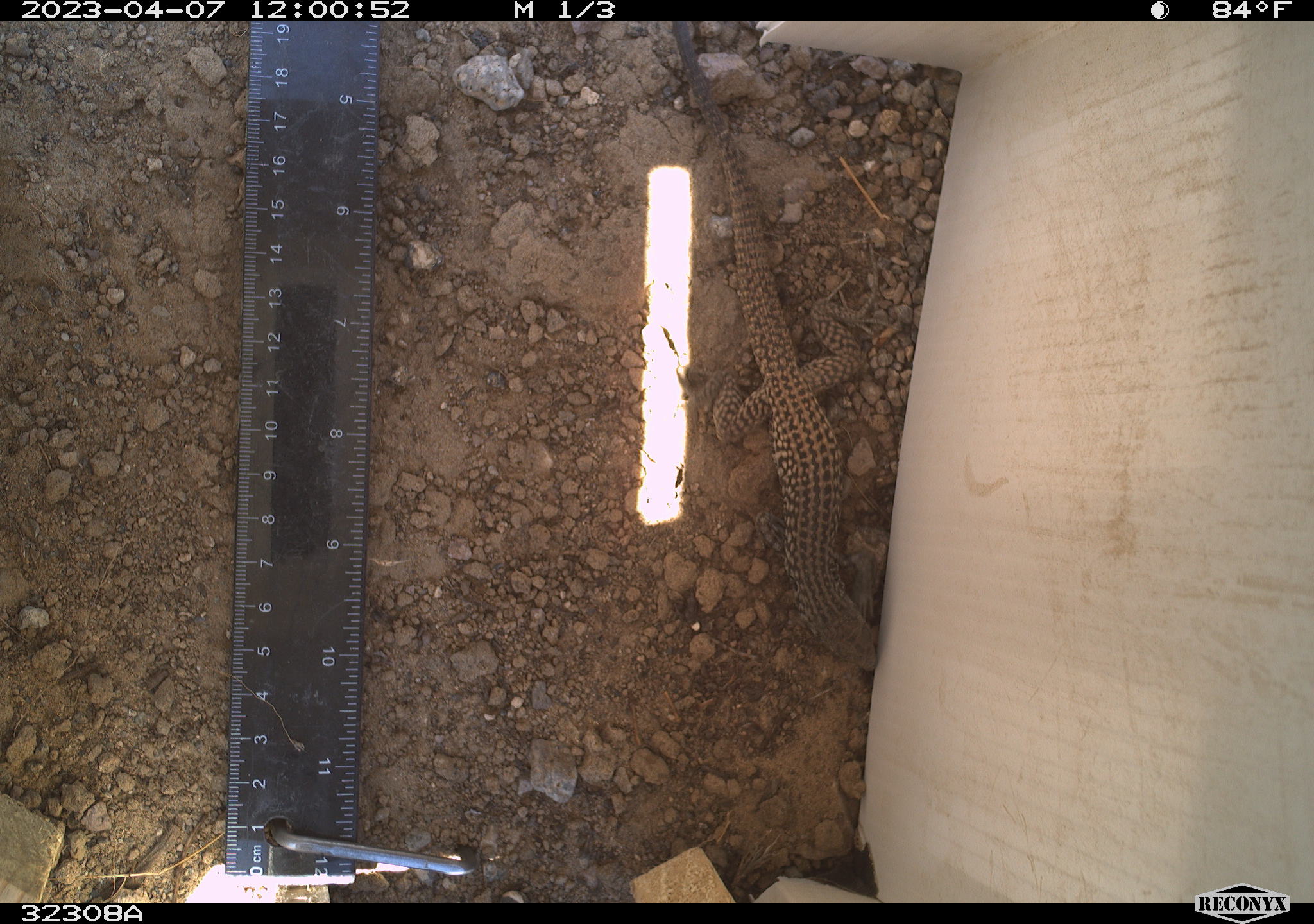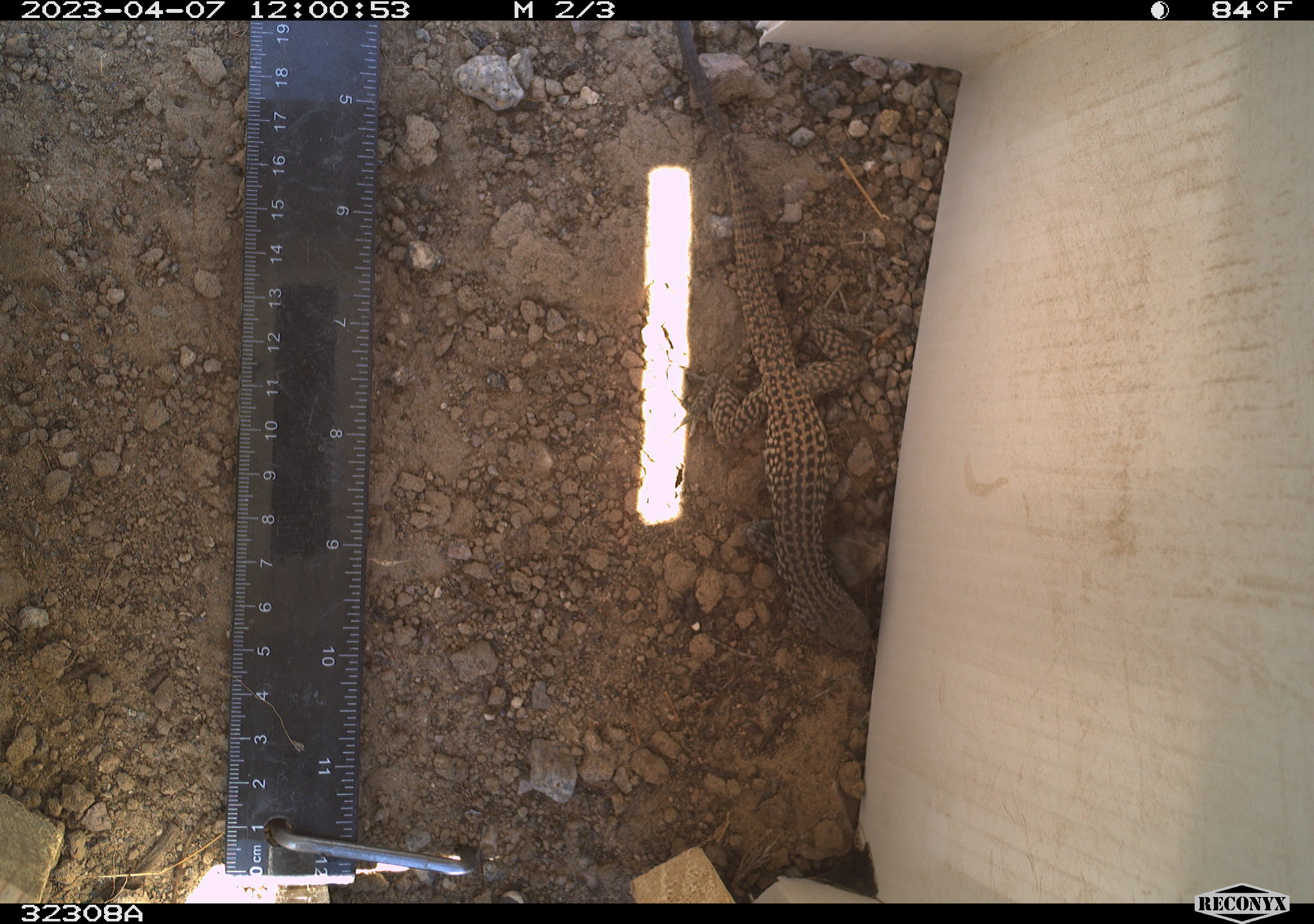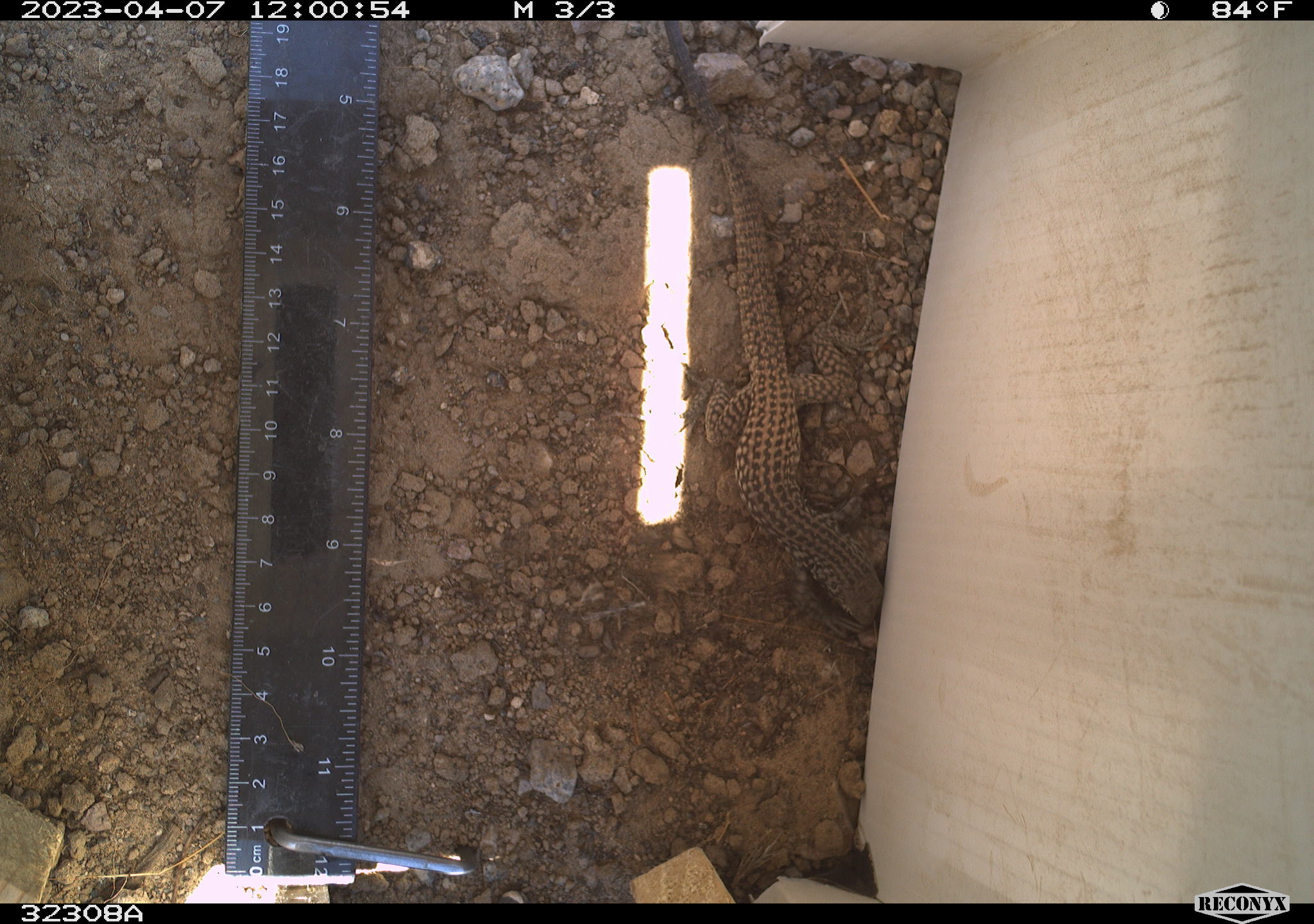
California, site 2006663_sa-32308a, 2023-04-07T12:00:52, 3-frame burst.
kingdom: Animalia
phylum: Chordata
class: Reptilia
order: Squamata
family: Teiidae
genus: Aspidoscelis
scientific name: Aspidoscelis tigris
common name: western whiptail